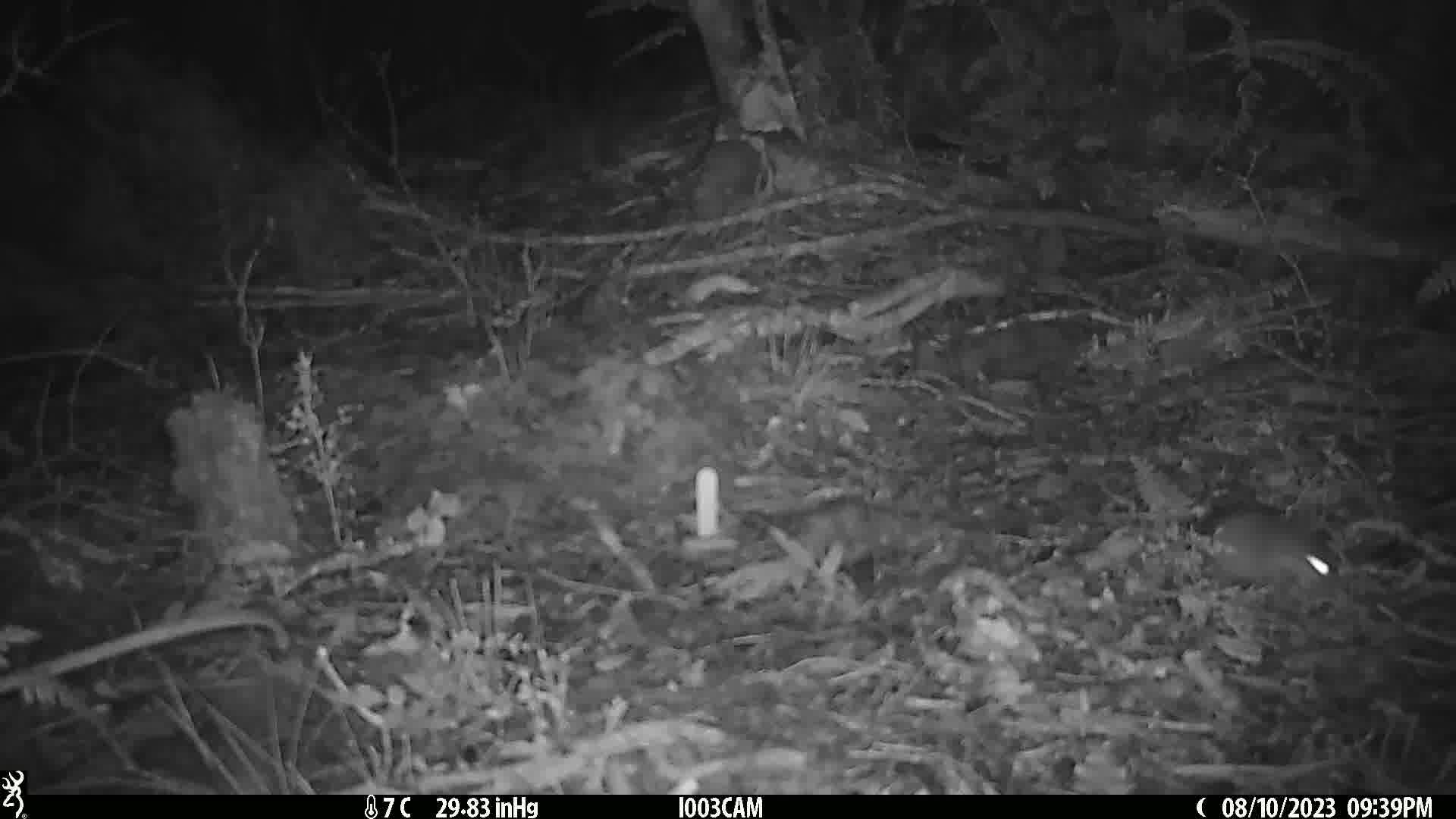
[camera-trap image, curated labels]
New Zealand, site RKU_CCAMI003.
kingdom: Animalia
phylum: Chordata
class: Mammalia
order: Rodentia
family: Muridae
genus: Rattus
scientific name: Rattus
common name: rat